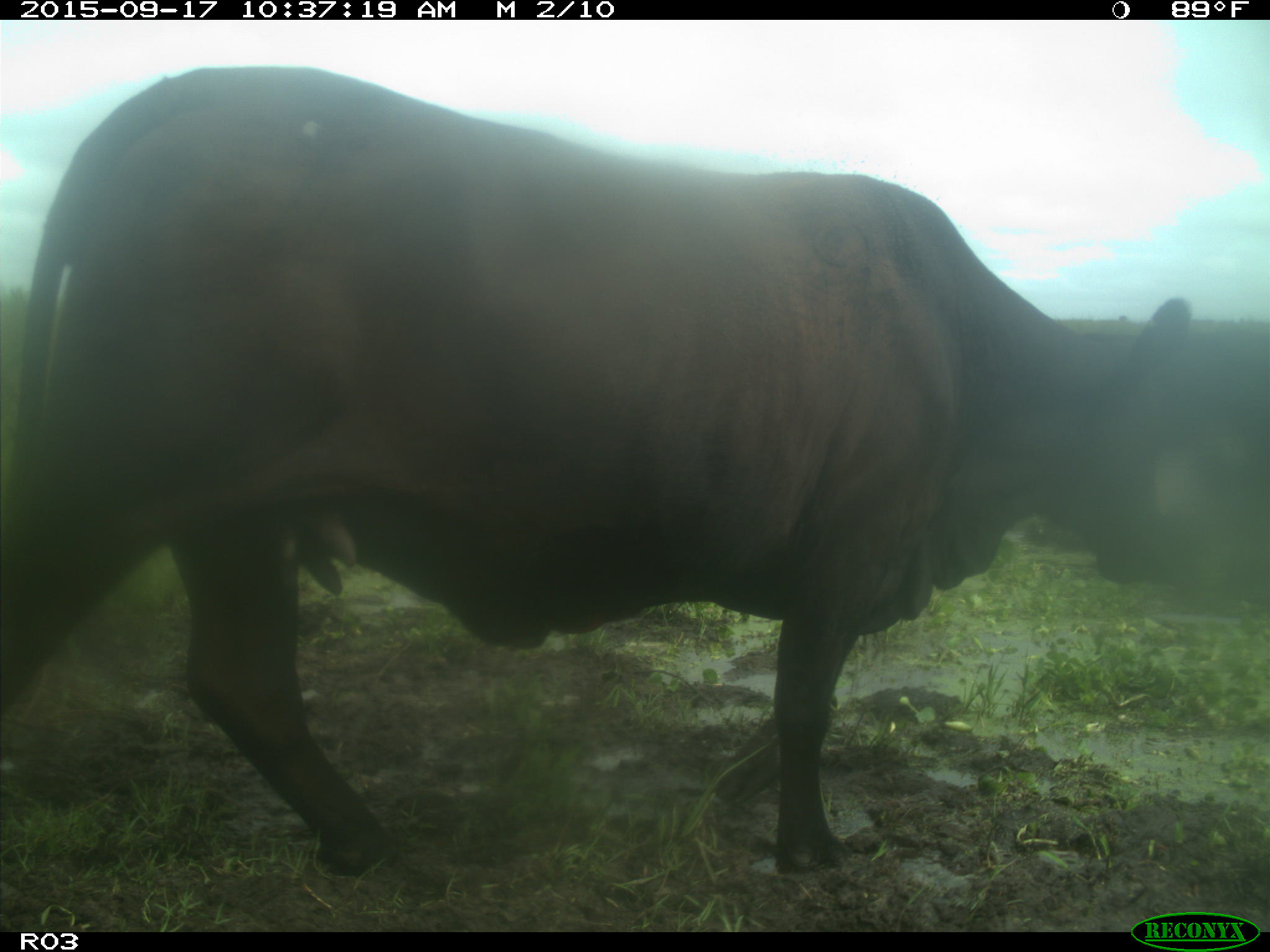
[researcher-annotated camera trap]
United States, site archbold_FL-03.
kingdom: Animalia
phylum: Chordata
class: Mammalia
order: Artiodactyla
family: Bovidae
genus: Bos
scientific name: Bos taurus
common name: domestic cow